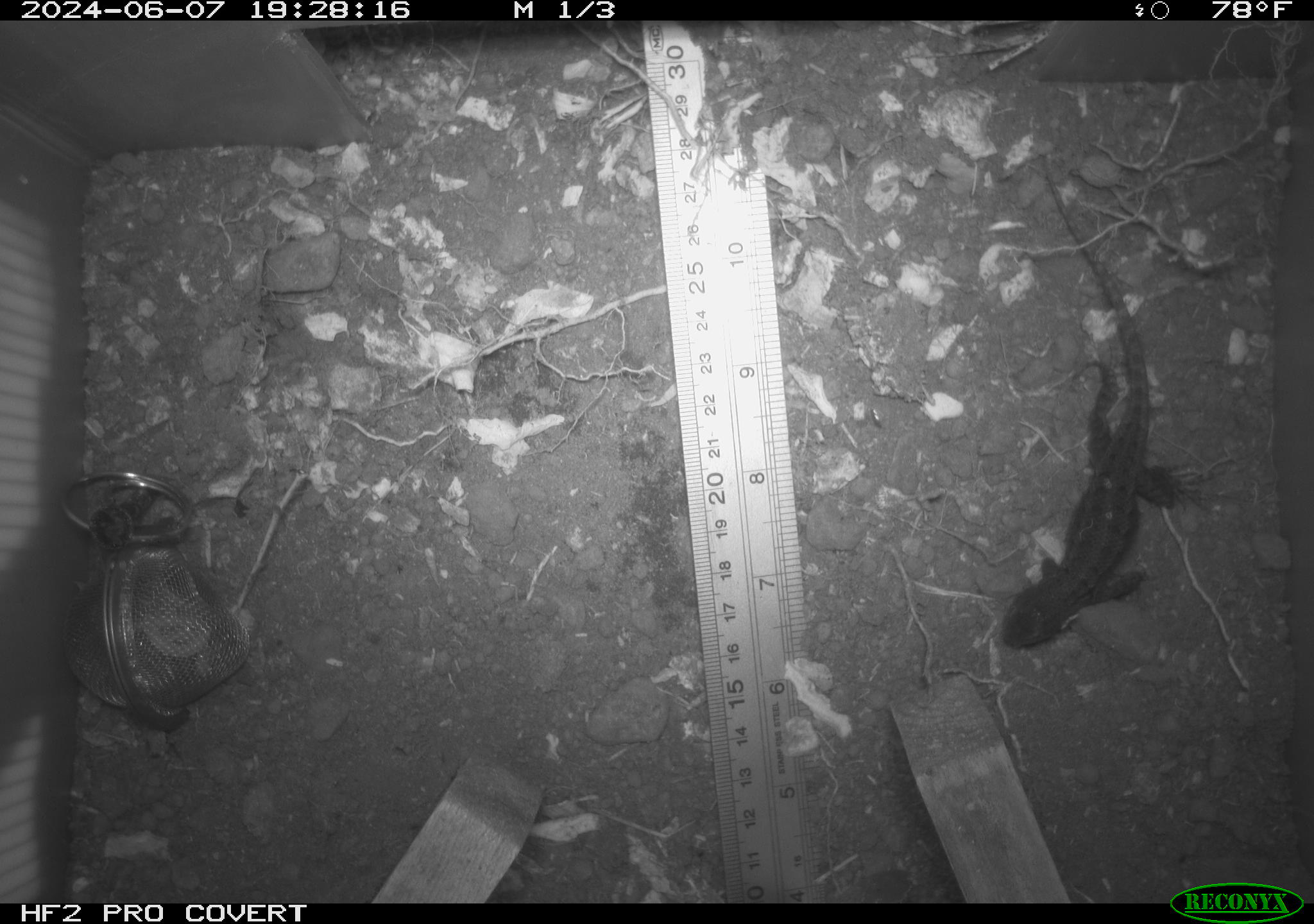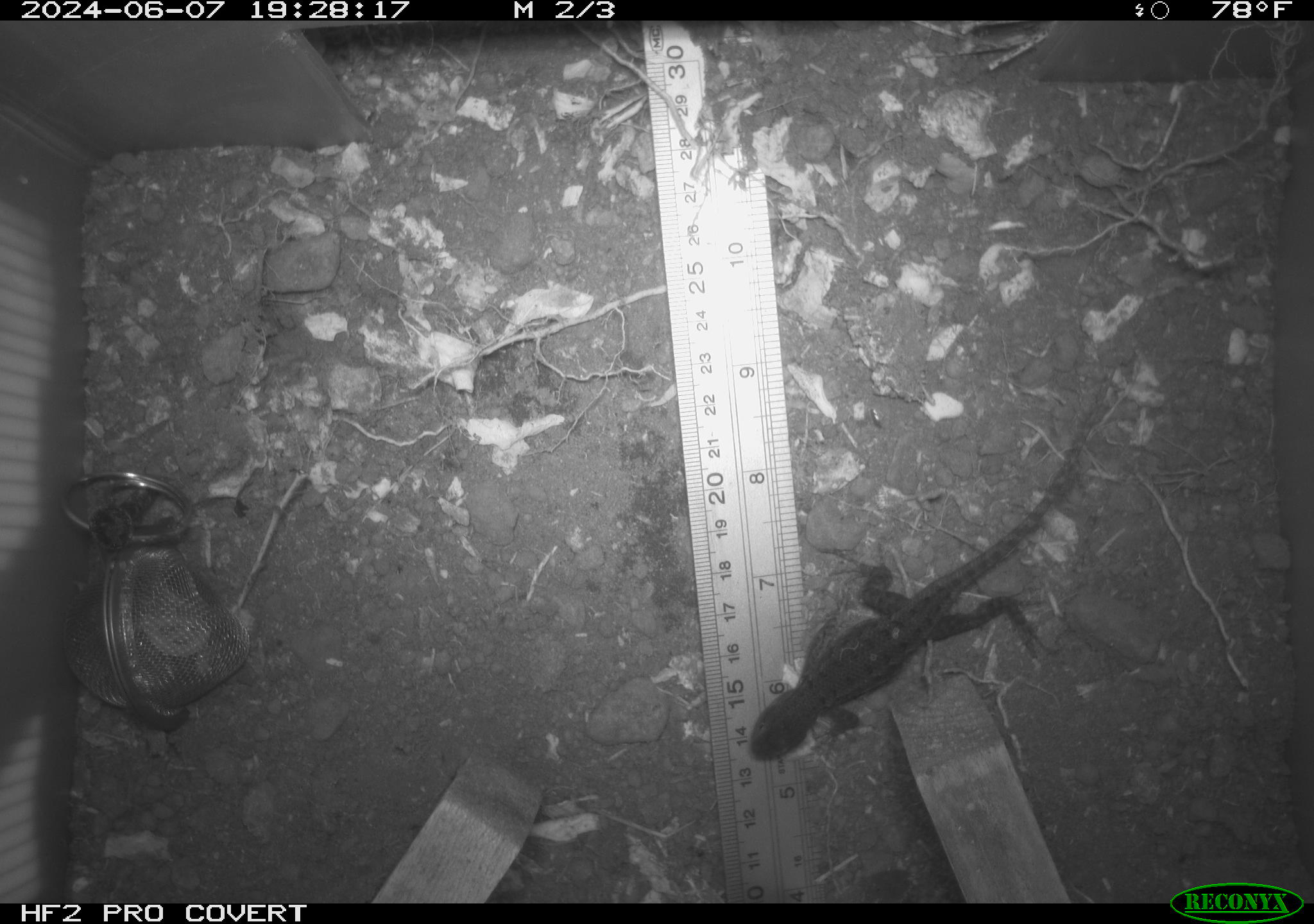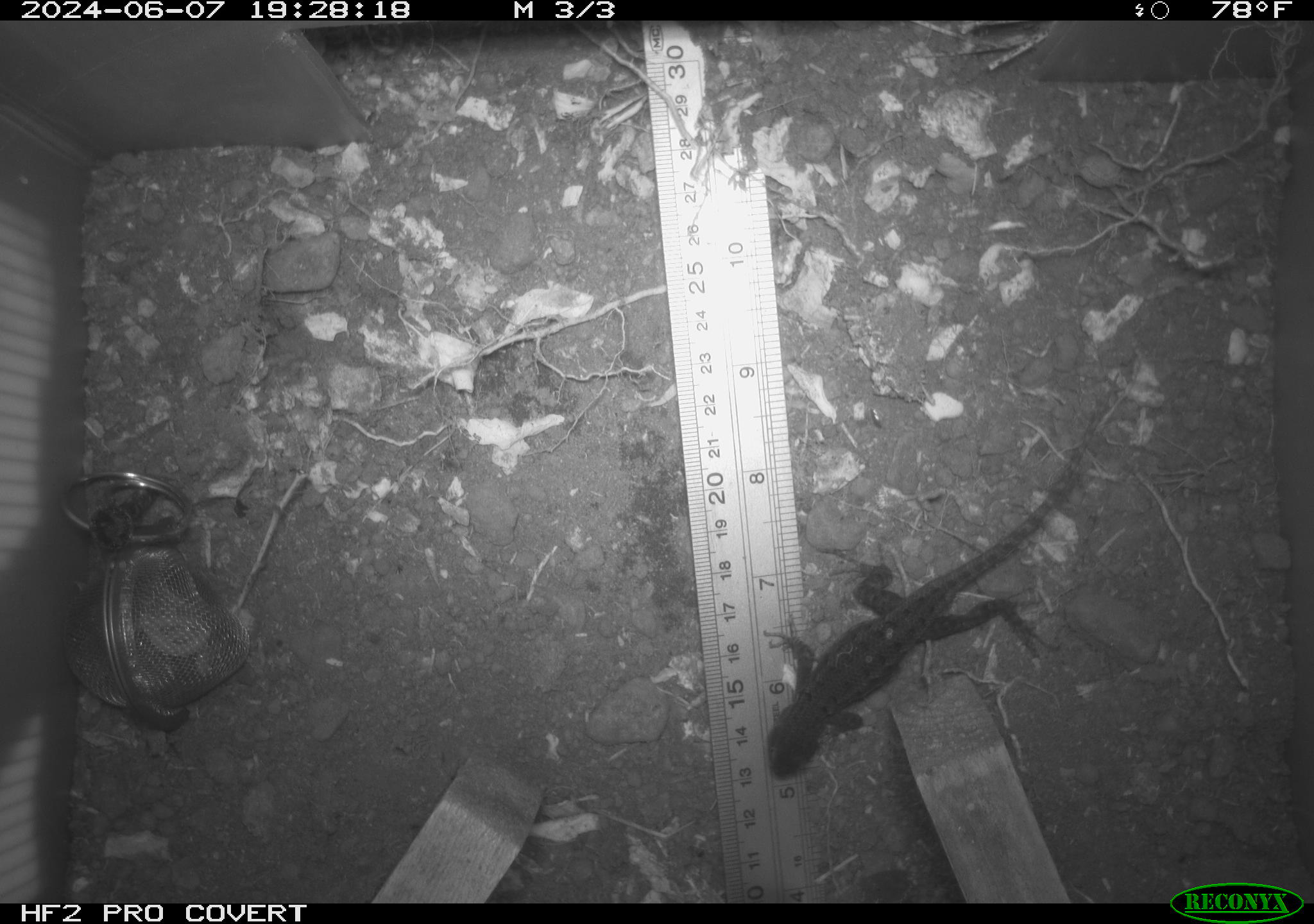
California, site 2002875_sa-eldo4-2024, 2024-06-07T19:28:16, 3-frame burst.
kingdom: Animalia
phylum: Chordata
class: Reptilia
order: Squamata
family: Phrynosomatidae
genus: Sceloporus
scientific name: Sceloporus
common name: spiny lizards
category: sceloporus species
Sceloporus species (spiny lizards) (Sceloporus).